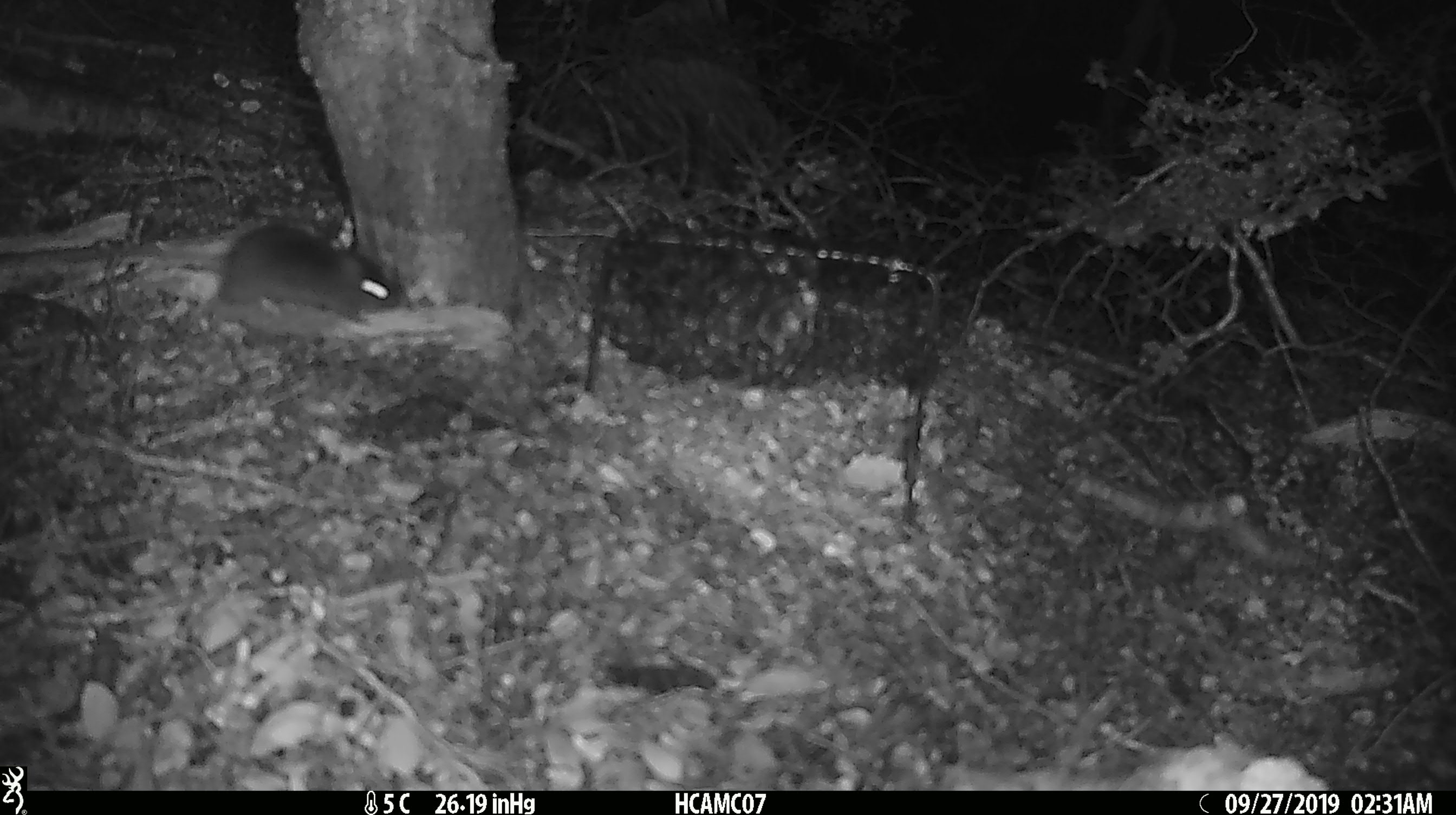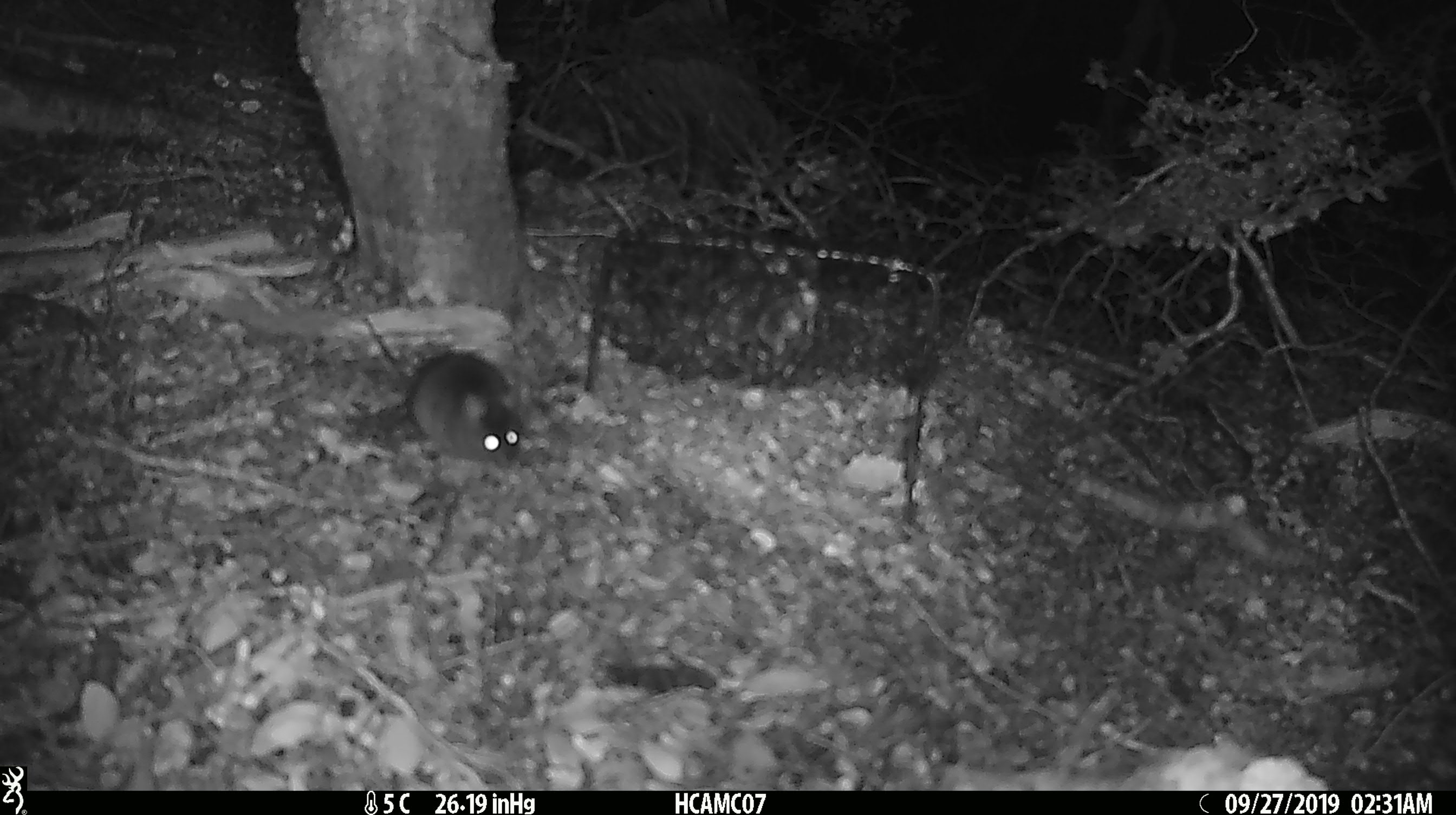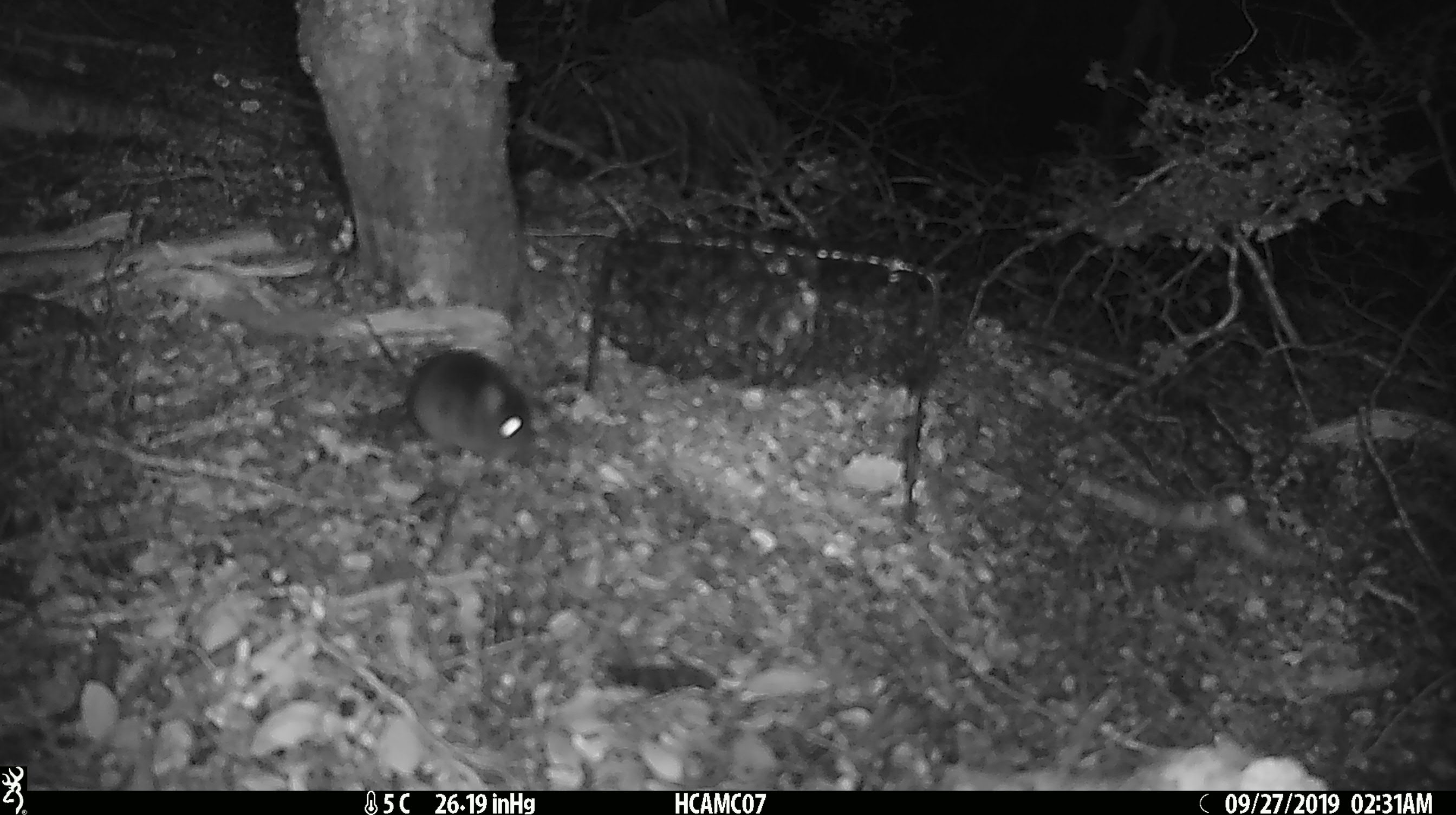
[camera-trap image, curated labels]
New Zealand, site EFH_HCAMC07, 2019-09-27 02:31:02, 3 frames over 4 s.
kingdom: Animalia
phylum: Chordata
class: Mammalia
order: Rodentia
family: Muridae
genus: Mus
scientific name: Mus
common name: mouse